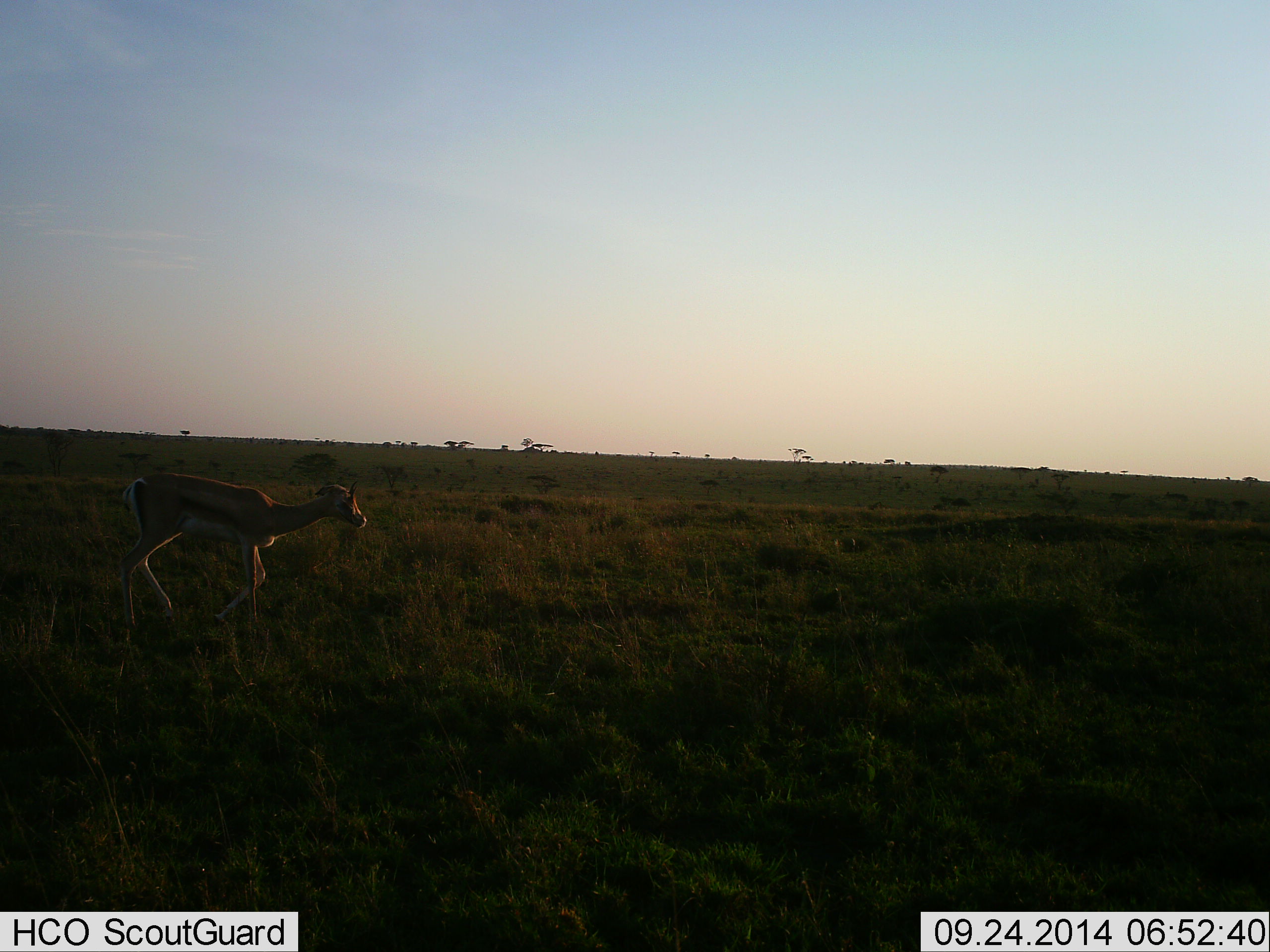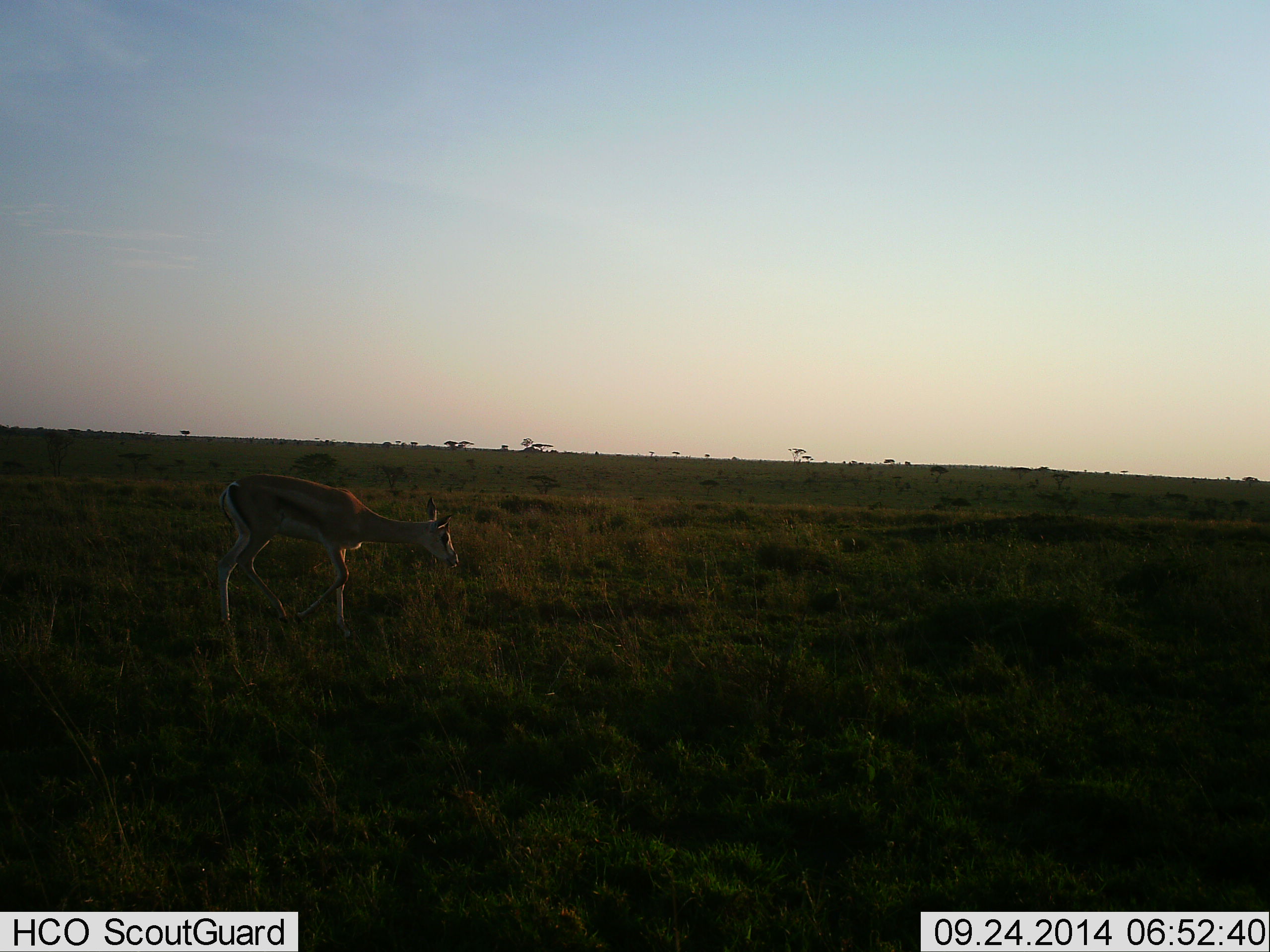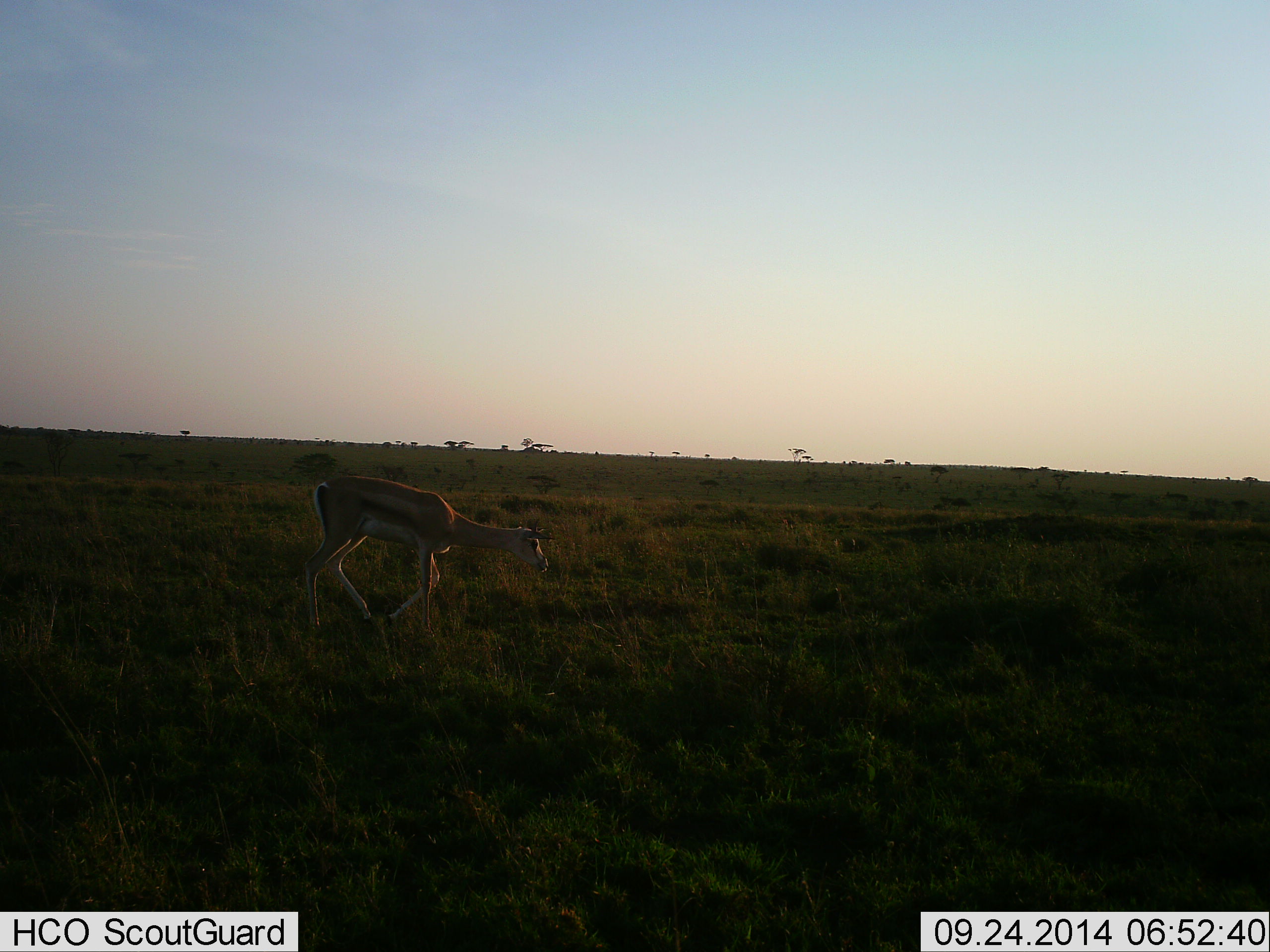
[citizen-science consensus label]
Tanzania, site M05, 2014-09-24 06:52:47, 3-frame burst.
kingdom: Animalia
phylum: Chordata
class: Mammalia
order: Artiodactyla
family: Bovidae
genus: Eudorcas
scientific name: Eudorcas thomsonii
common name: thomson's gazelle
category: gazellethomsons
Gazellethomsons (thomson's gazelle) (Eudorcas thomsonii), count 1. Behavior (volunteer vote fractions): standing 30%, resting 0%, moving 70%, interacting 0%. Young present (vote fraction): 0%. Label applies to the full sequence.